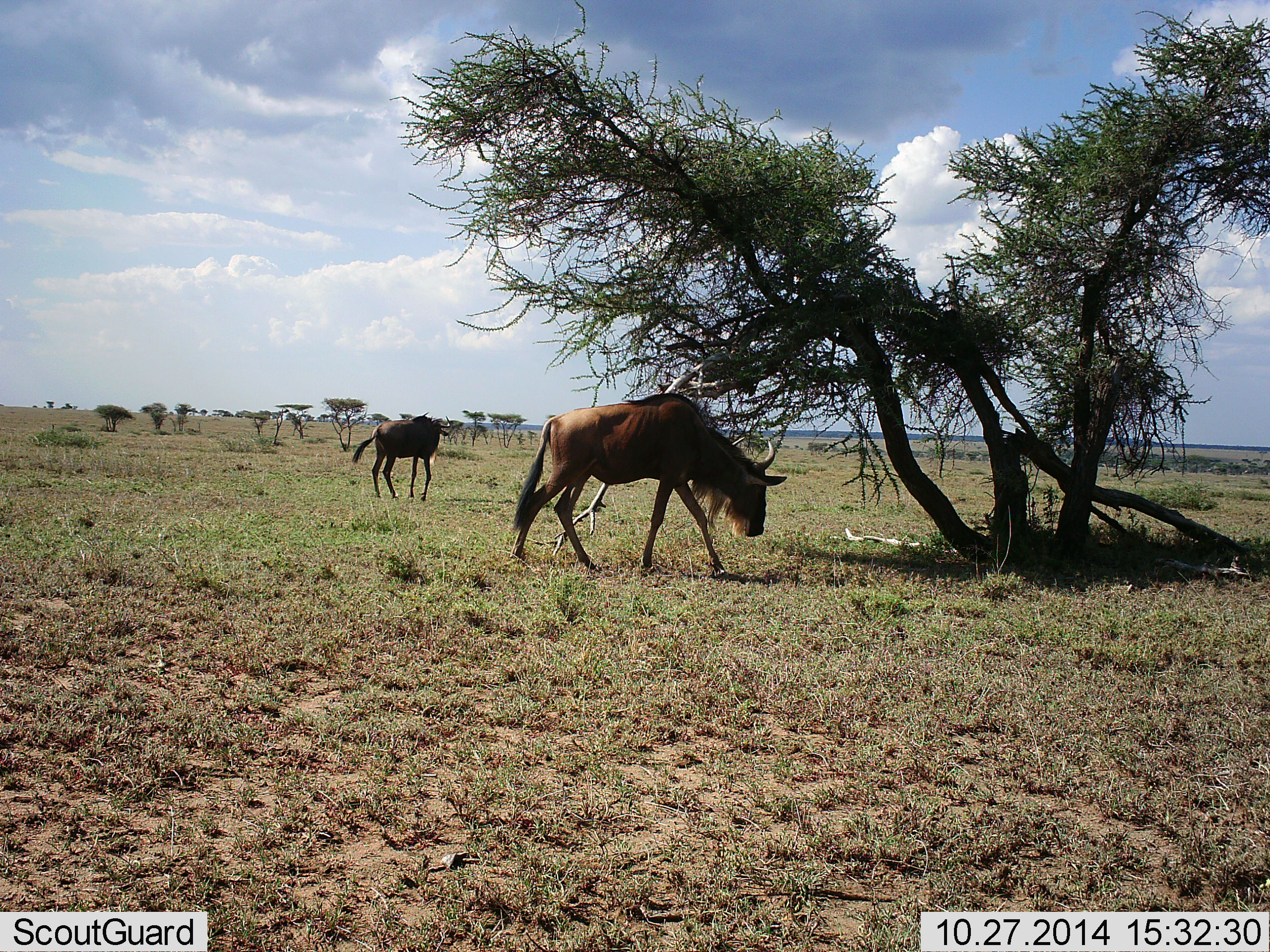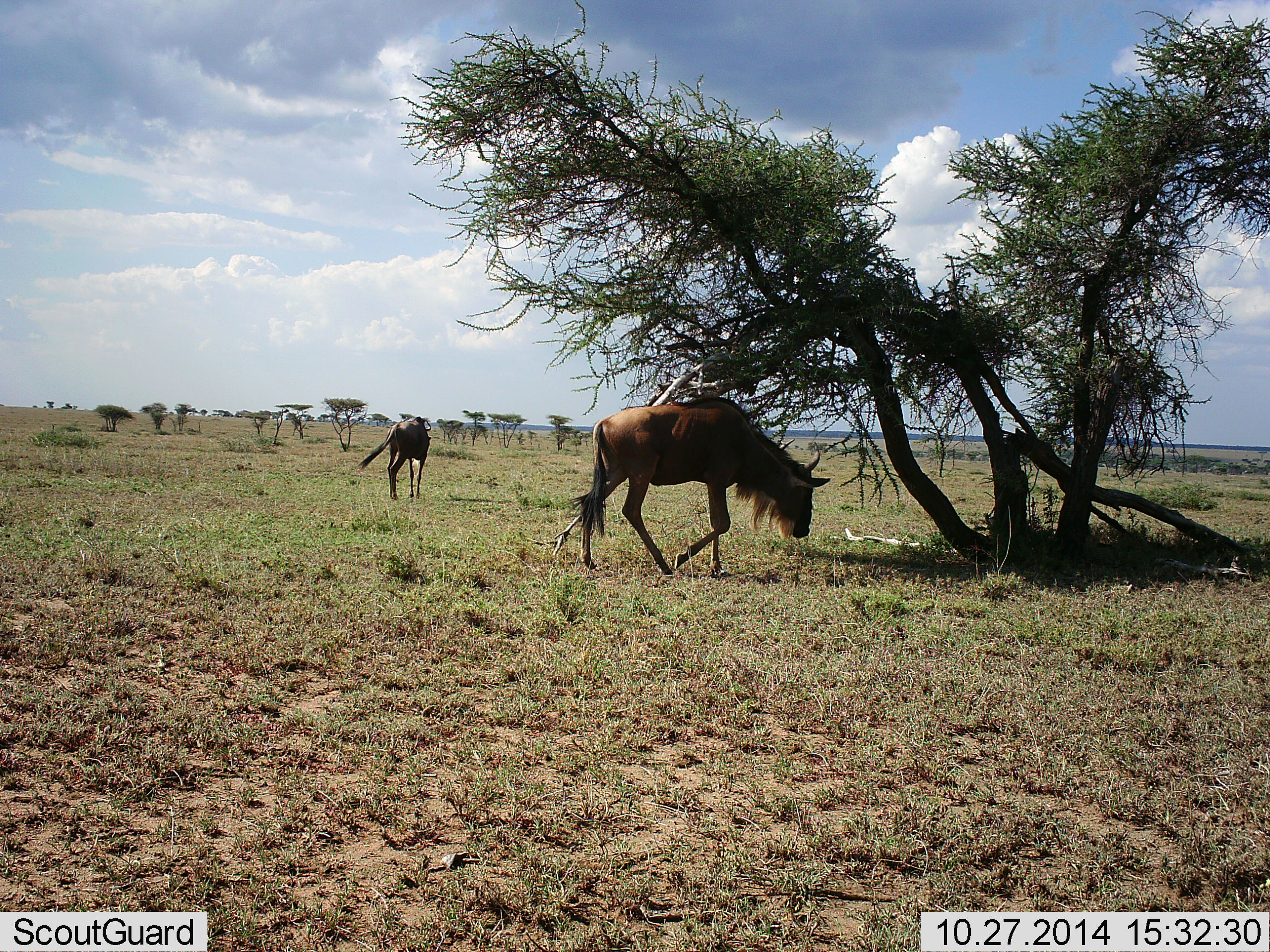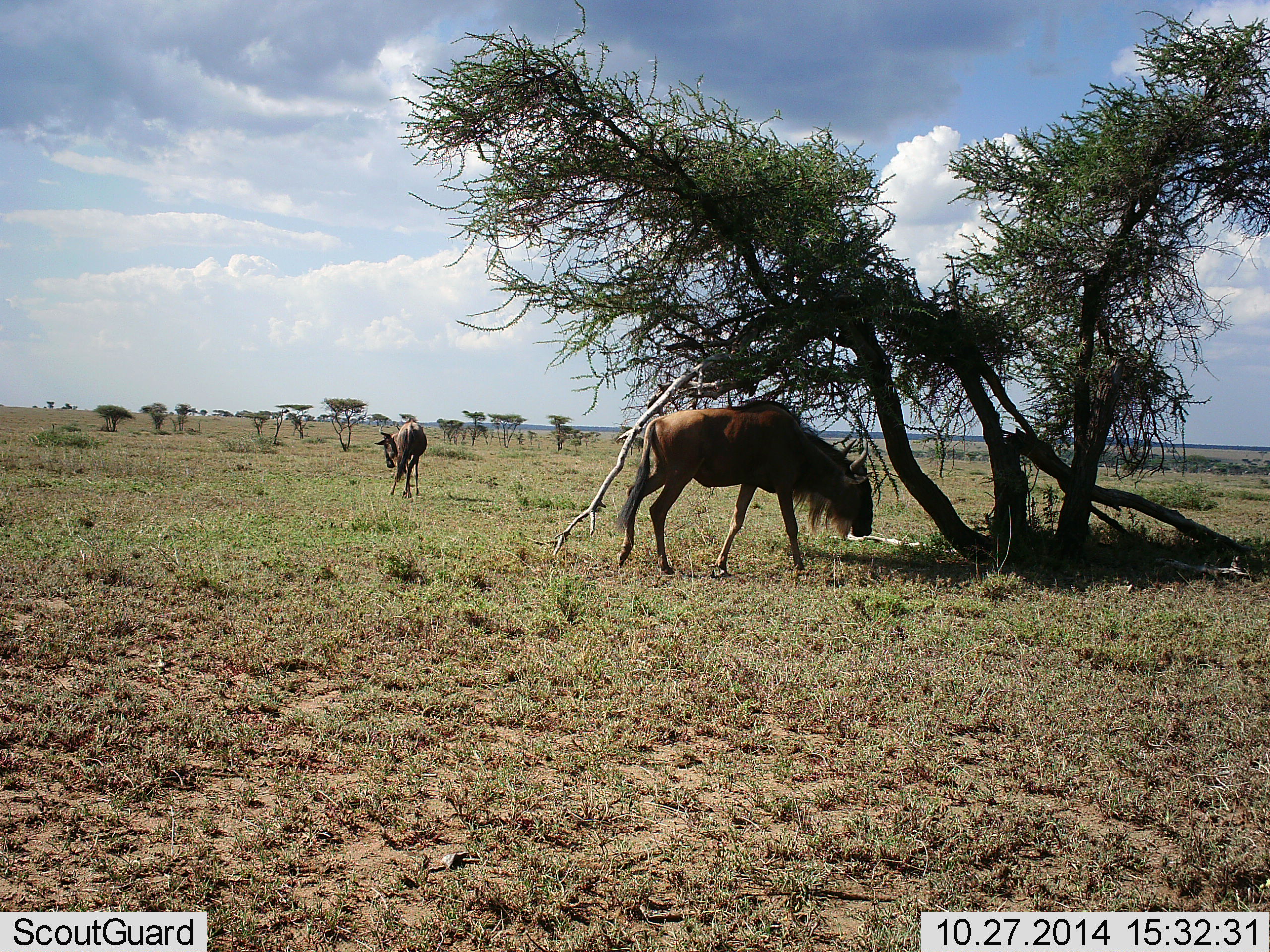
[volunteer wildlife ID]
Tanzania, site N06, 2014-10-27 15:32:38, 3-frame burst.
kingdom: Animalia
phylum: Chordata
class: Mammalia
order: Artiodactyla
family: Bovidae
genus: Connochaetes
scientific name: Connochaetes taurinus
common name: blue wildebeest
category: wildebeest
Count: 2.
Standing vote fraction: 0%.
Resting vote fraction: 0%.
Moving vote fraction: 82%.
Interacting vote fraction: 0%.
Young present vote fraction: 0%.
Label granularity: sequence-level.